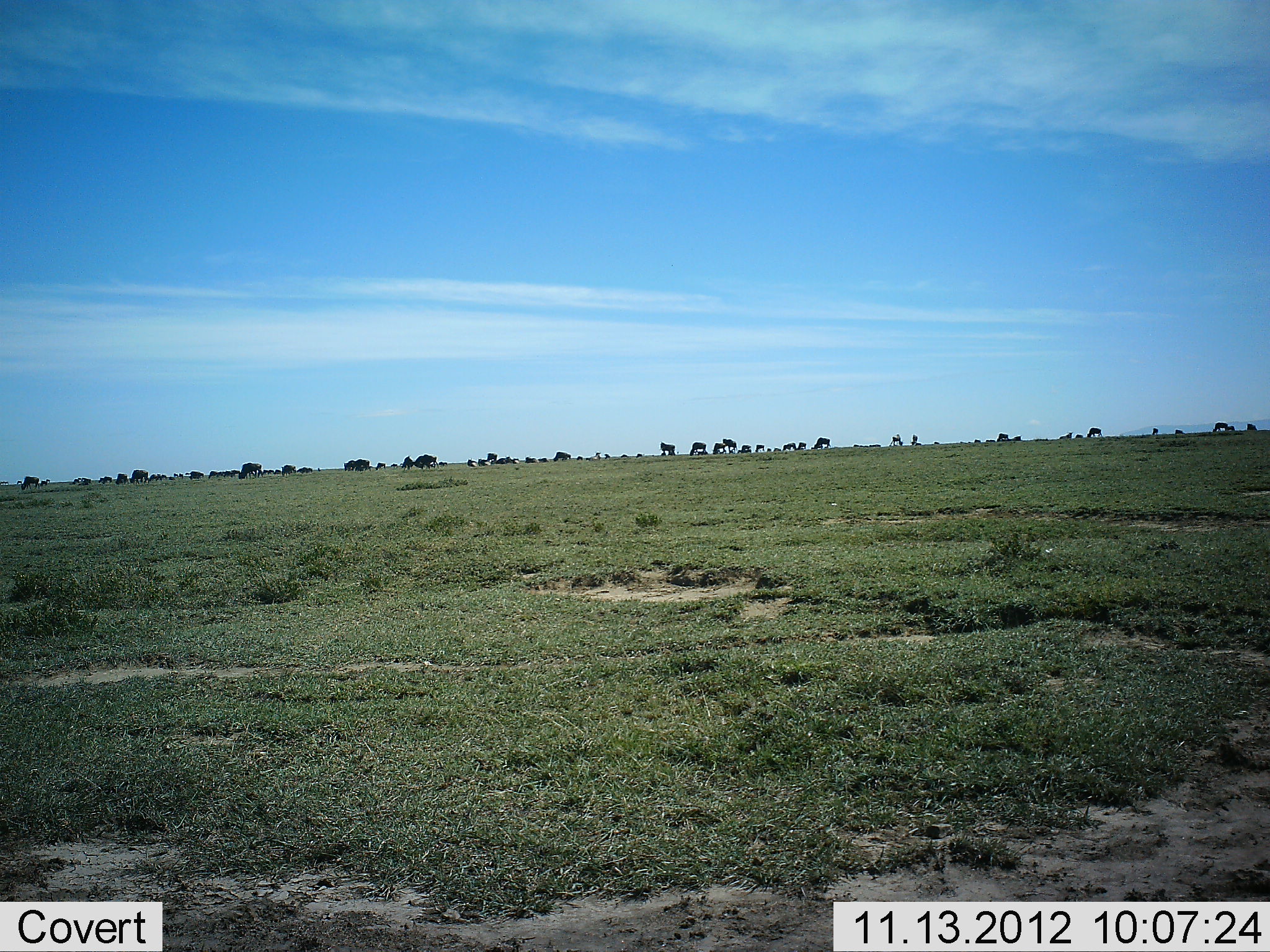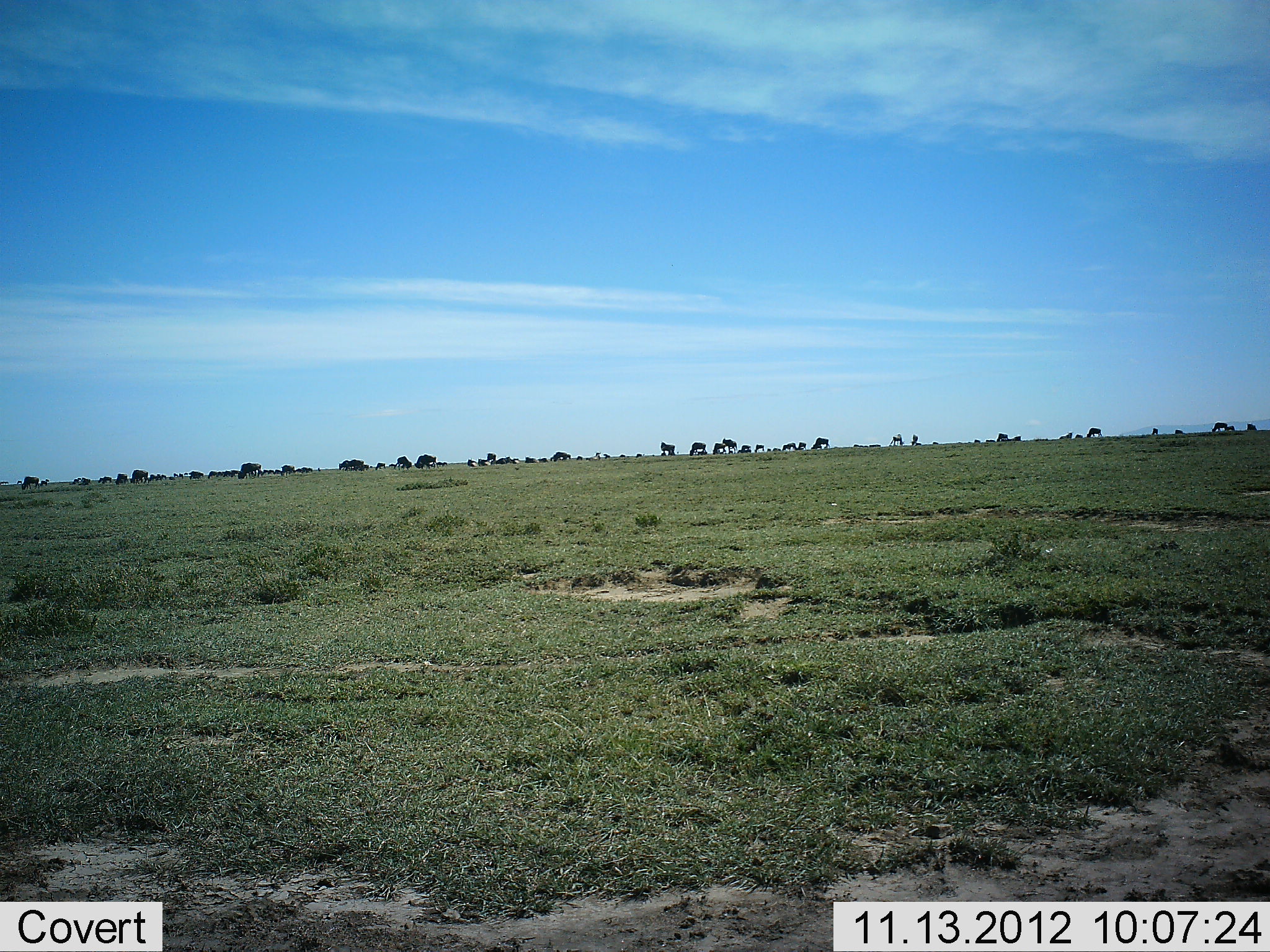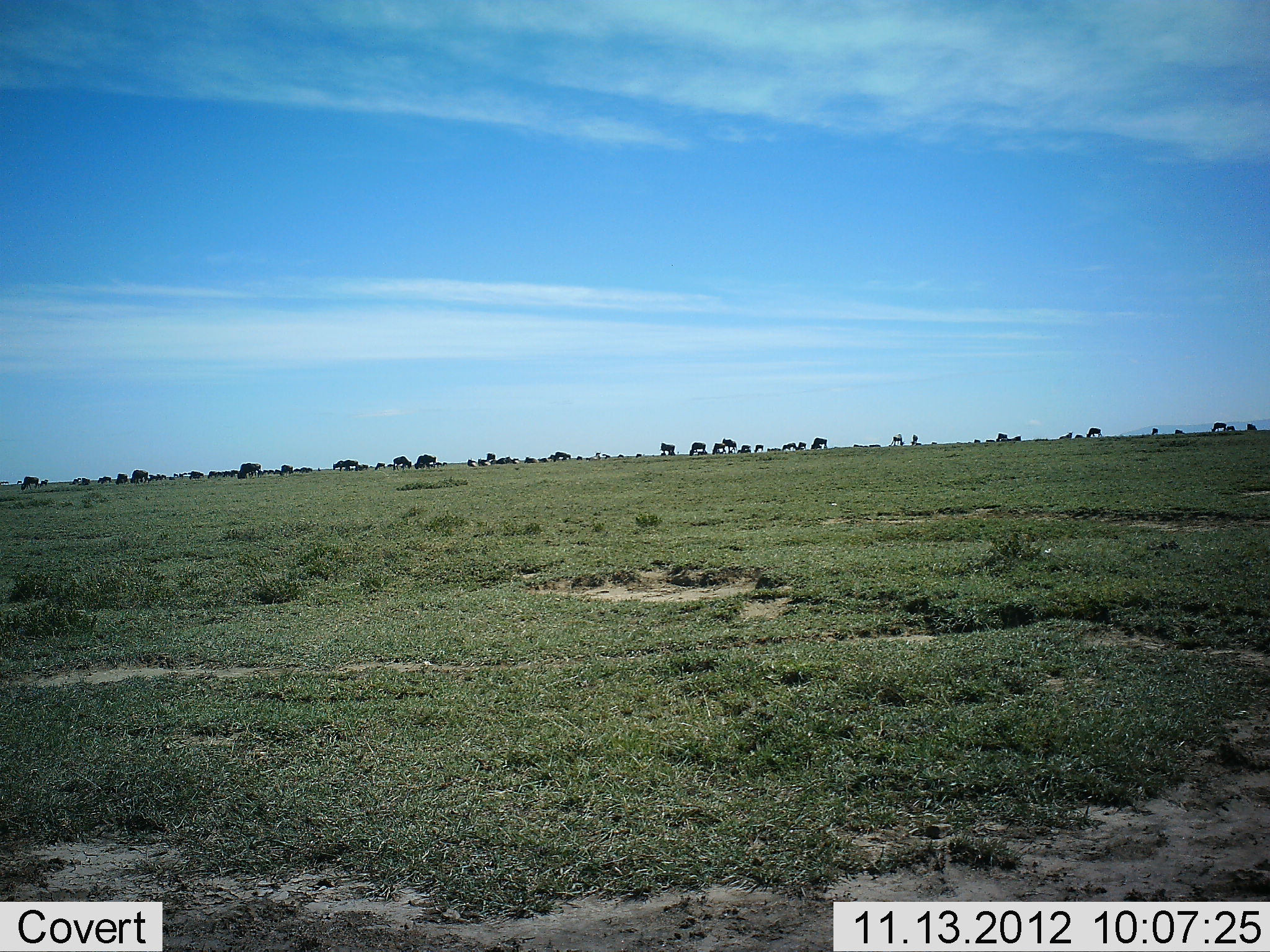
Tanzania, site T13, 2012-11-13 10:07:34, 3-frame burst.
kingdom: Animalia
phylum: Chordata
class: Mammalia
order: Artiodactyla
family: Bovidae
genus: Connochaetes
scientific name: Connochaetes taurinus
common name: blue wildebeest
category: wildebeest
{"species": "wildebeest (blue wildebeest) (Connochaetes taurinus)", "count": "11-50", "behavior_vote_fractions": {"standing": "60%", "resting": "0%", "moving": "20%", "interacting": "0%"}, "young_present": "0%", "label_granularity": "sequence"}